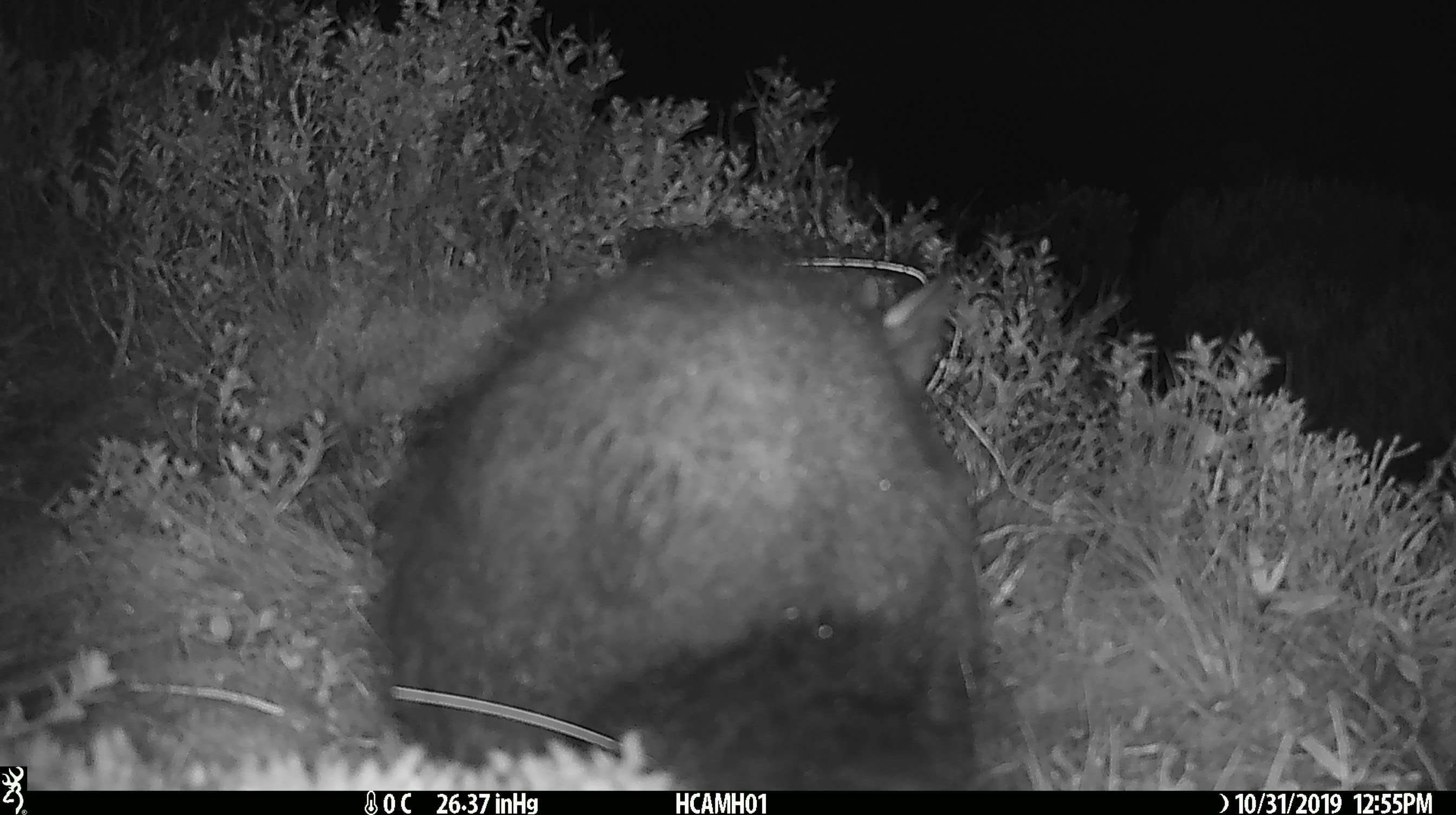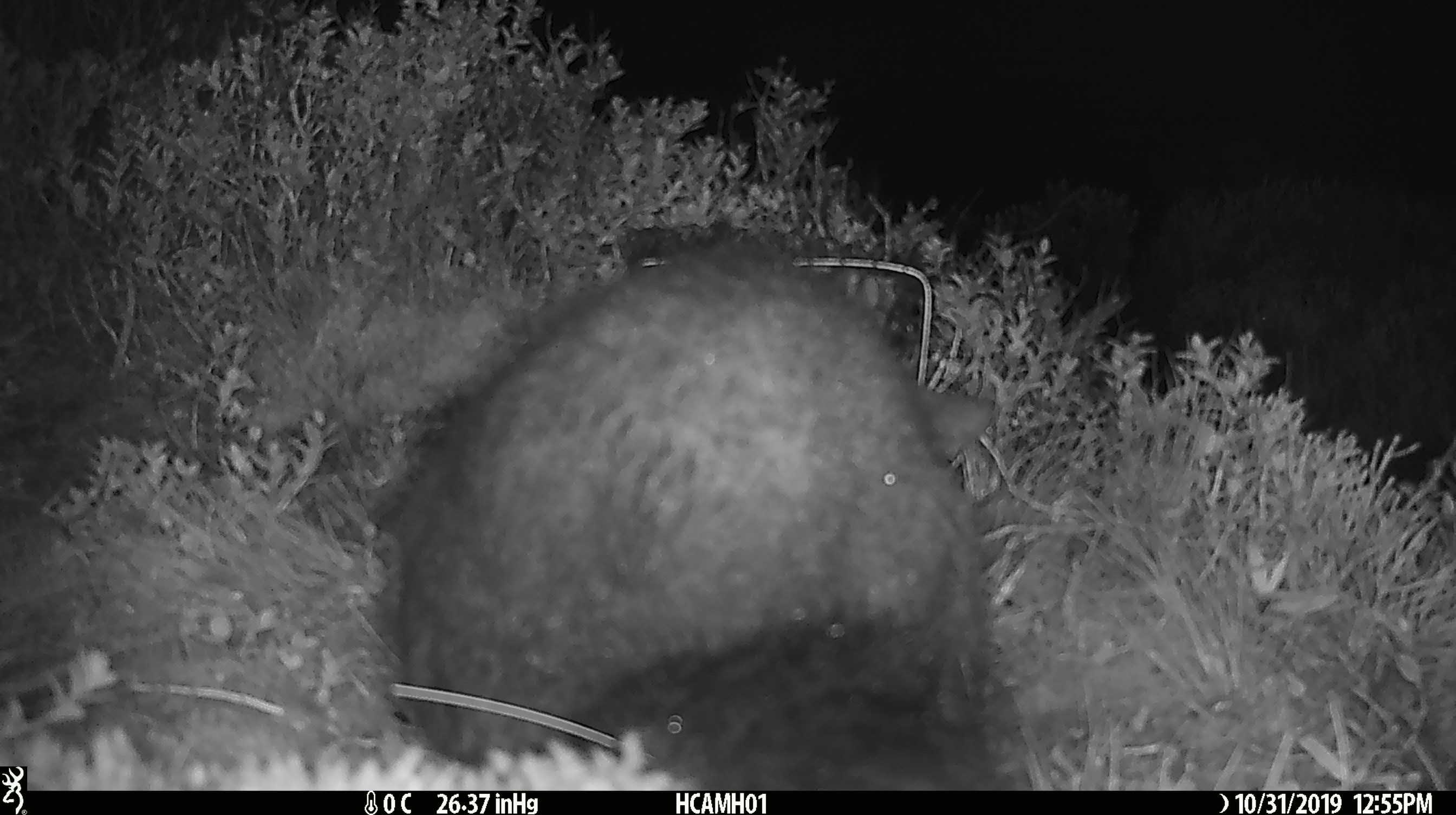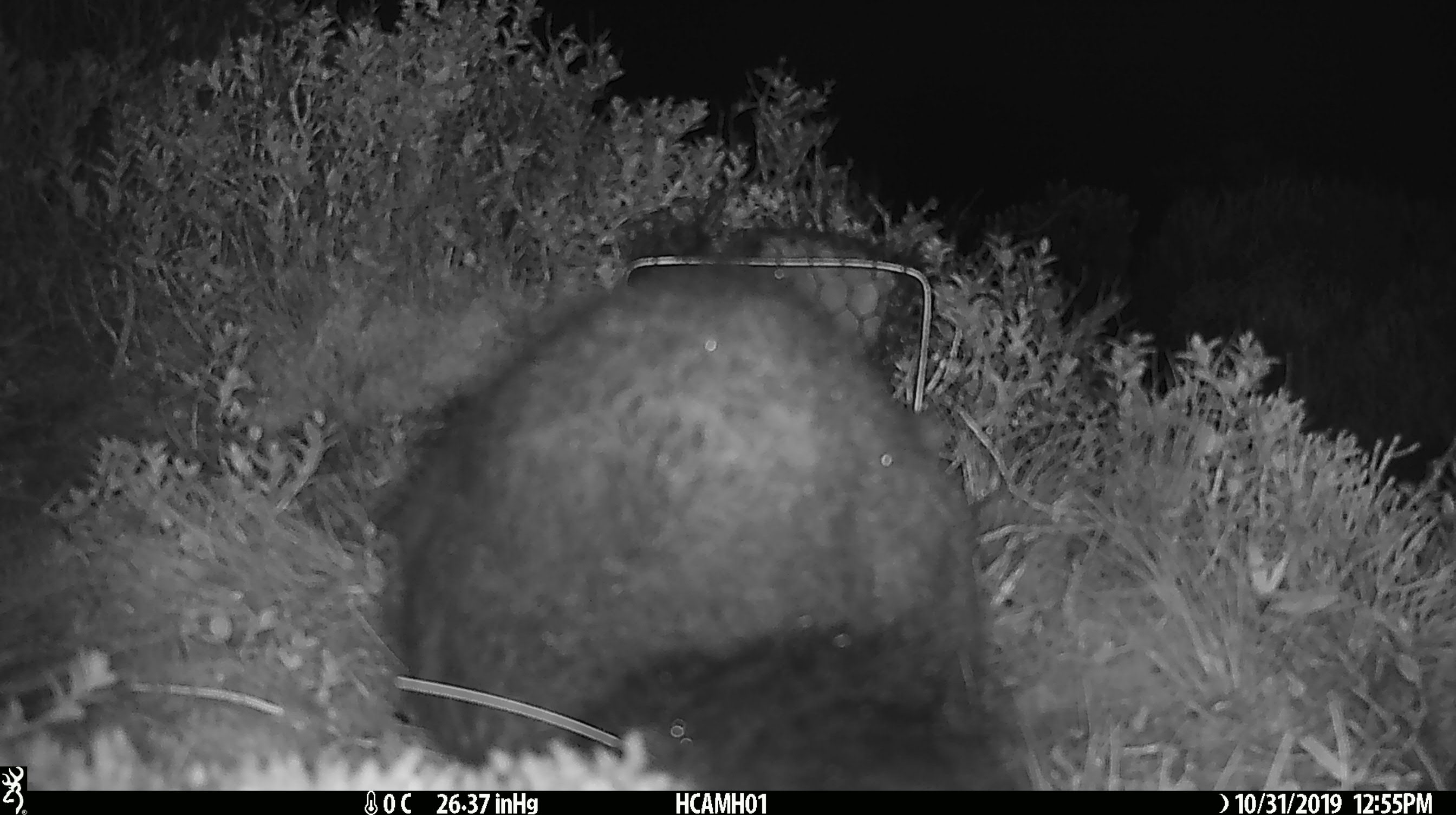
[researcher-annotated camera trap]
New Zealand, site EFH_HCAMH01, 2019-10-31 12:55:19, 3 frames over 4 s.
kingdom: Animalia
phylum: Chordata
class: Mammalia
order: Diprotodontia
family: Phalangeridae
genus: Trichosurus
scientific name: Trichosurus vulpecula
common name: common brushtail possum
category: possum